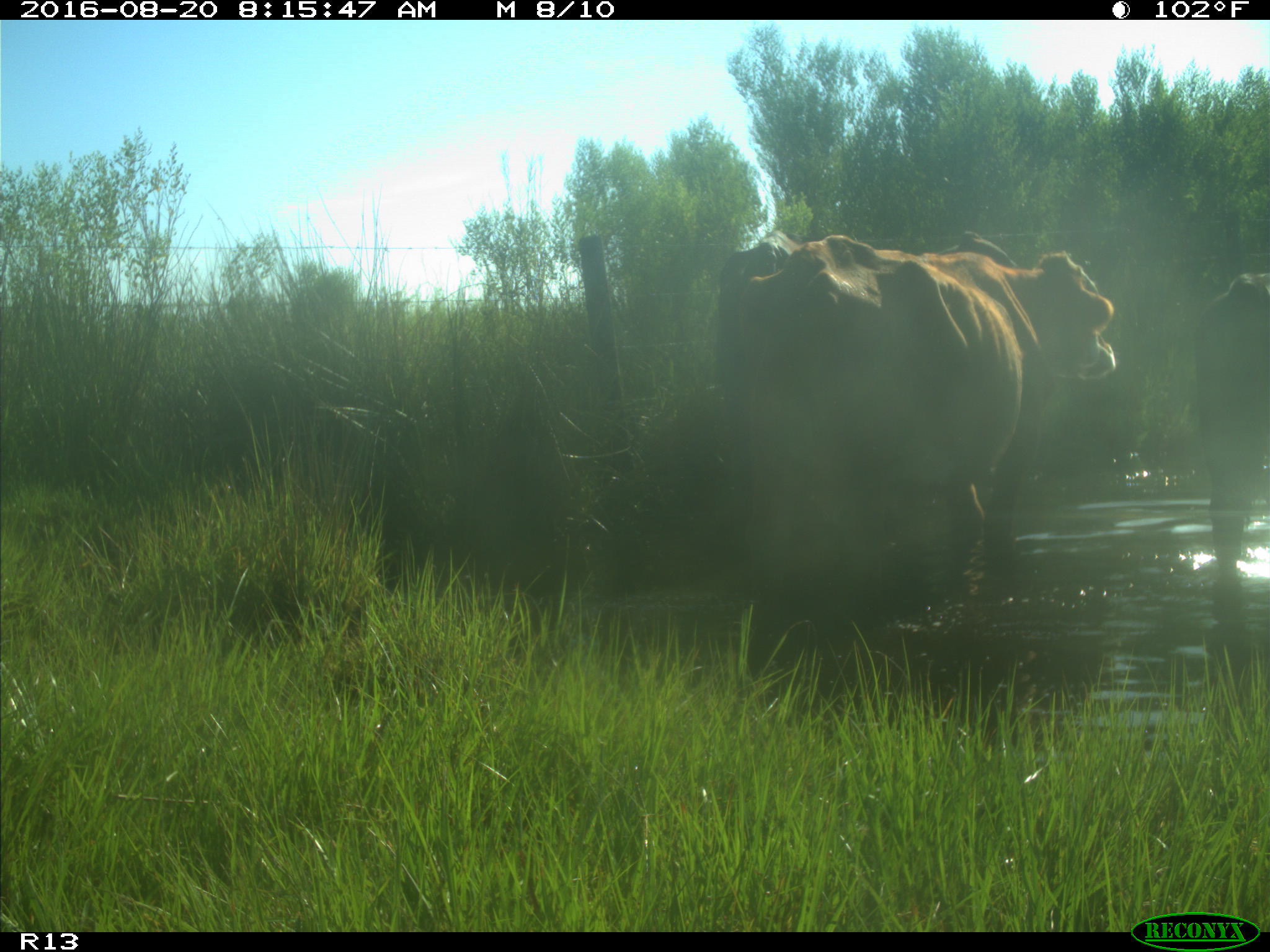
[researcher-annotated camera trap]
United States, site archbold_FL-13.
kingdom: Animalia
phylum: Chordata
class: Mammalia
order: Artiodactyla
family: Bovidae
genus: Bos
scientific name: Bos taurus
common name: domestic cow